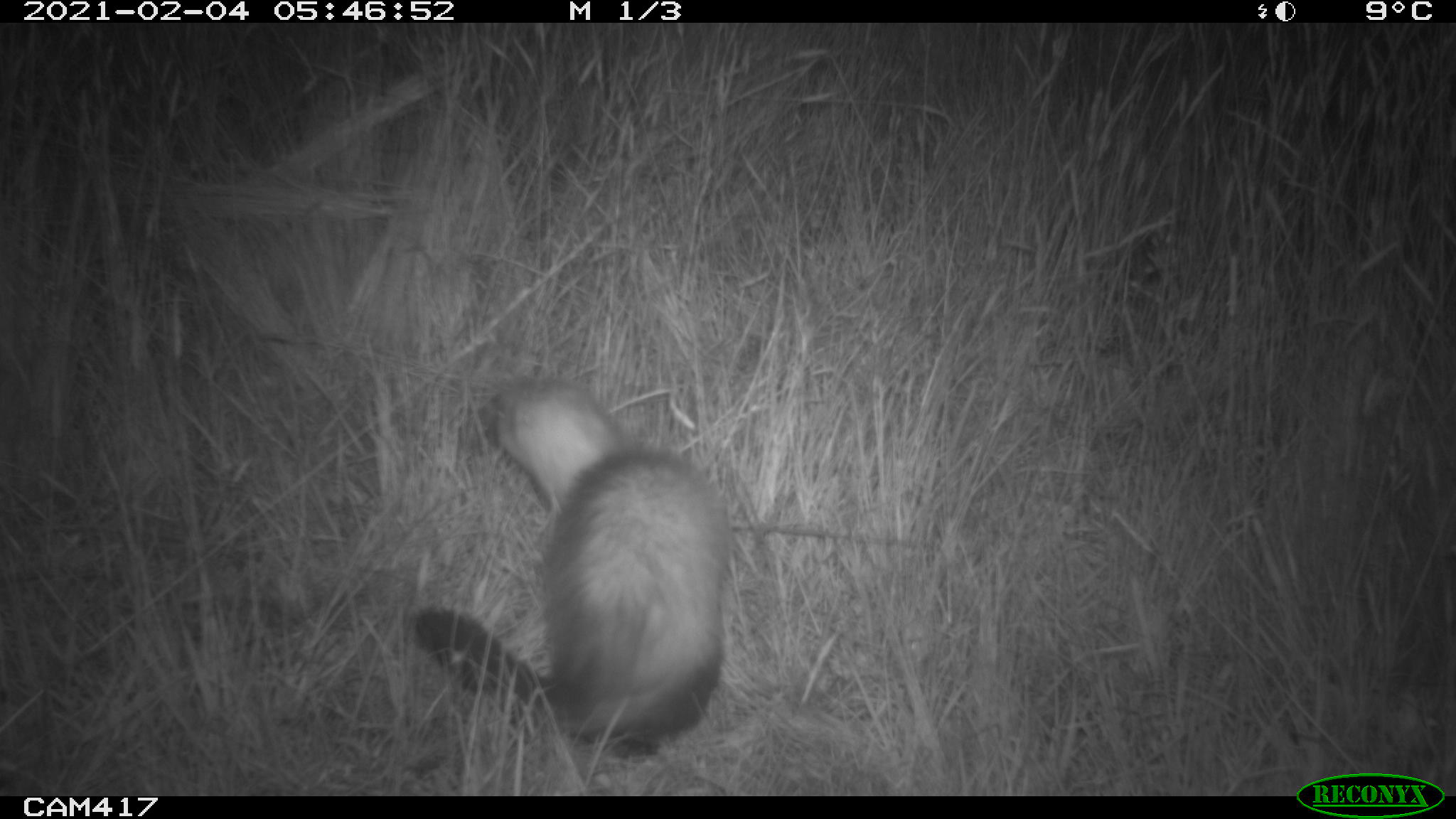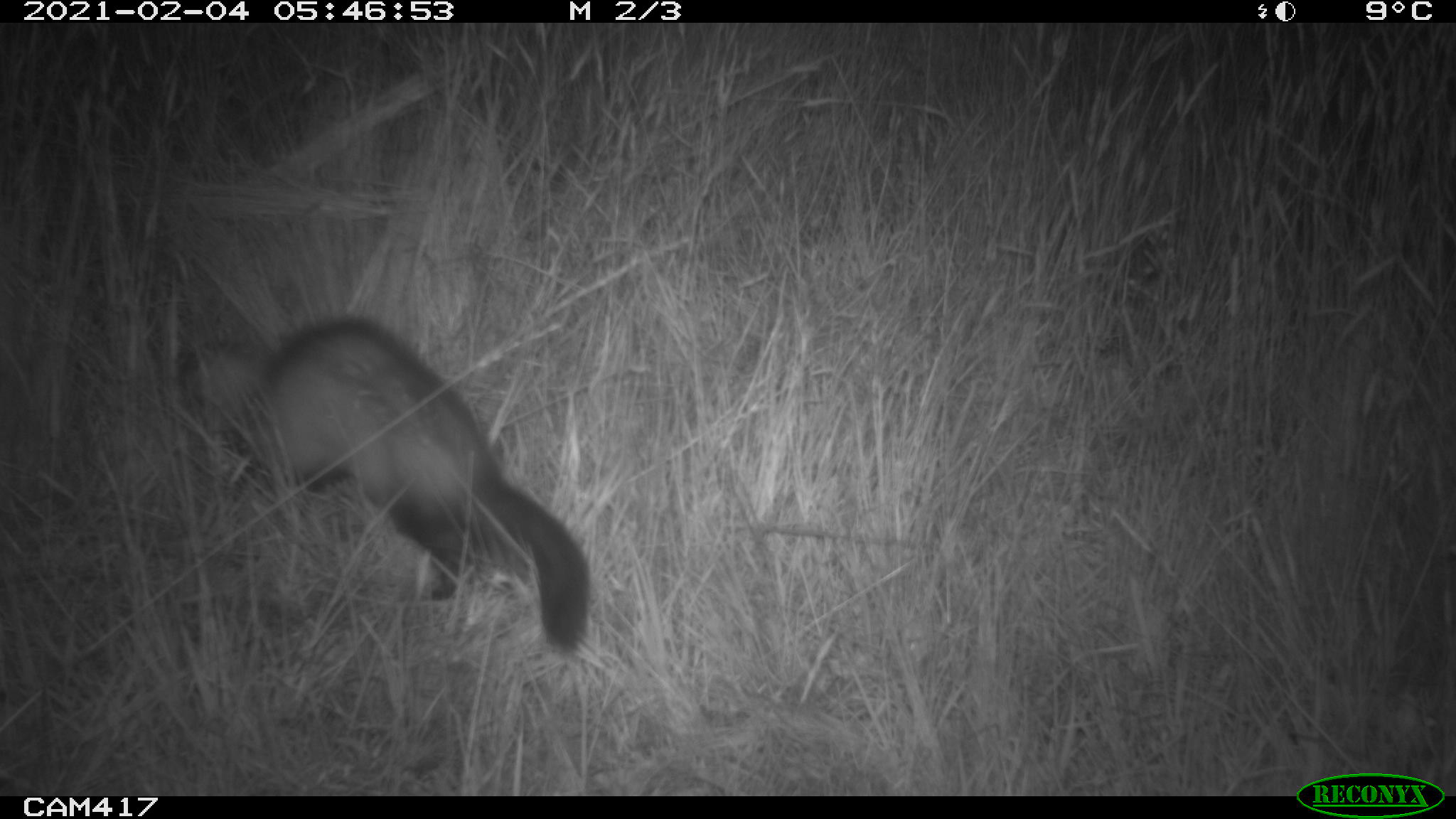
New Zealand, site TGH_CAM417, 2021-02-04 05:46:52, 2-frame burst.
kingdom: Animalia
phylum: Chordata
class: Mammalia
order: Carnivora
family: Mustelidae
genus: Mustela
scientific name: Mustela furo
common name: ferret